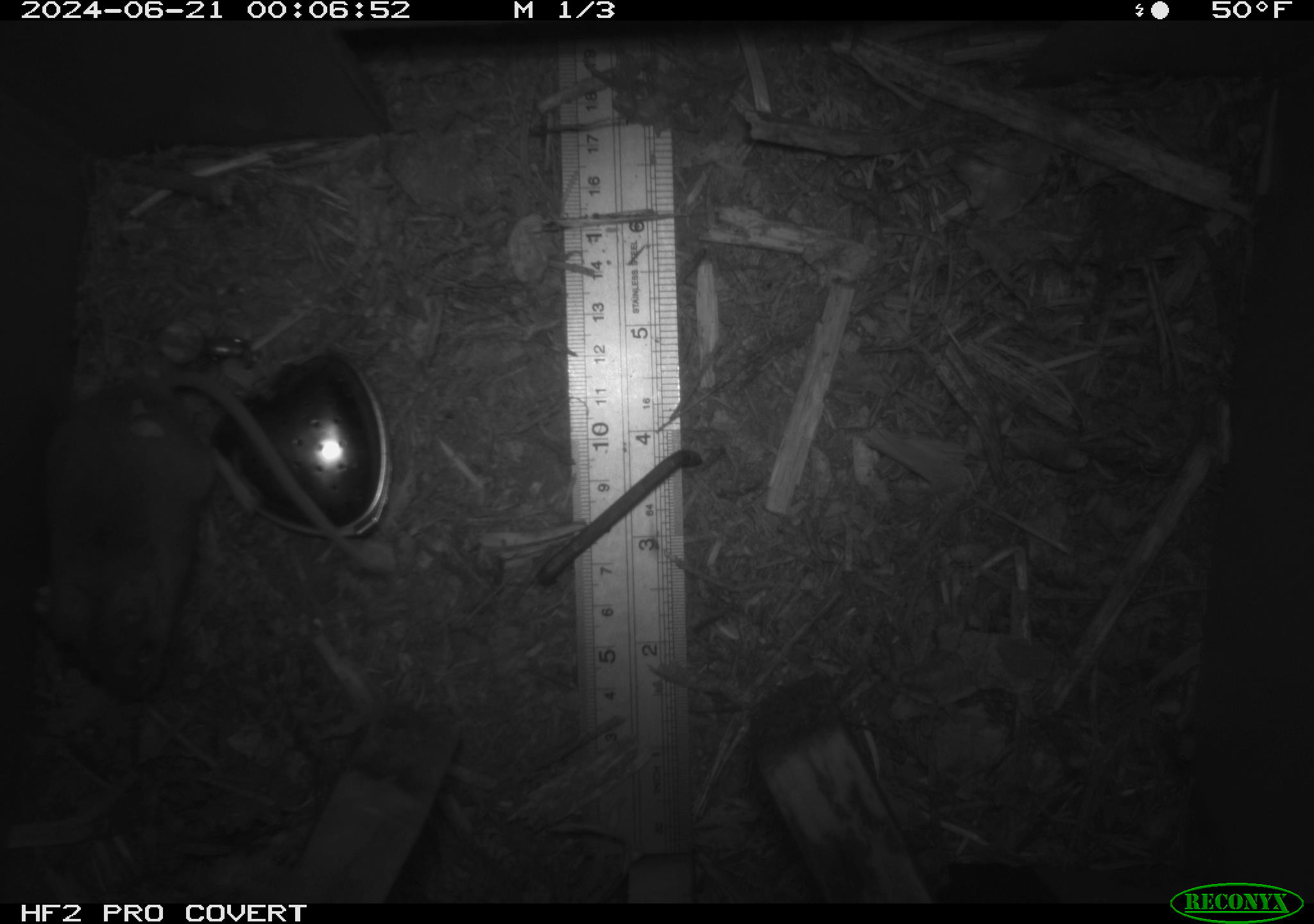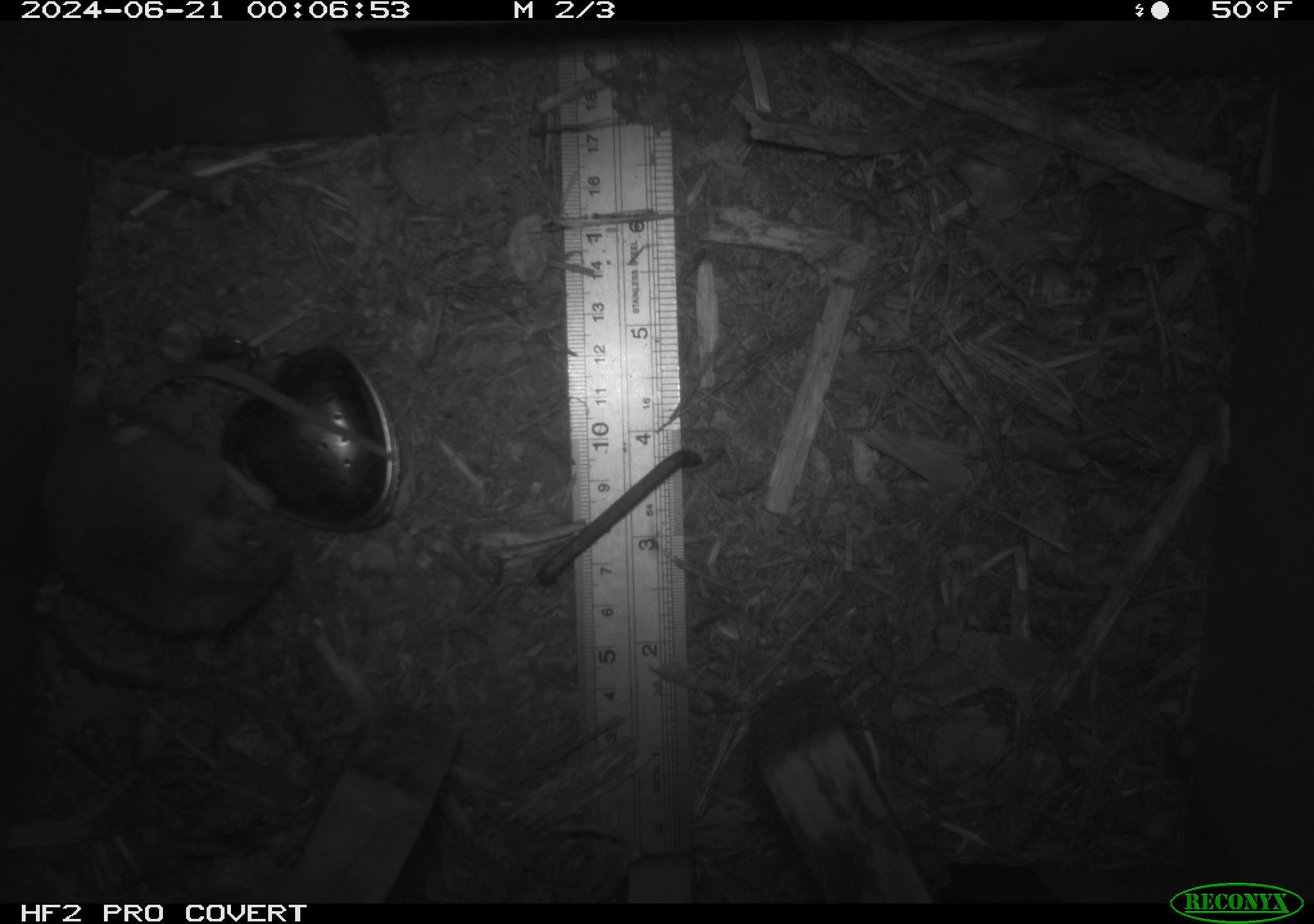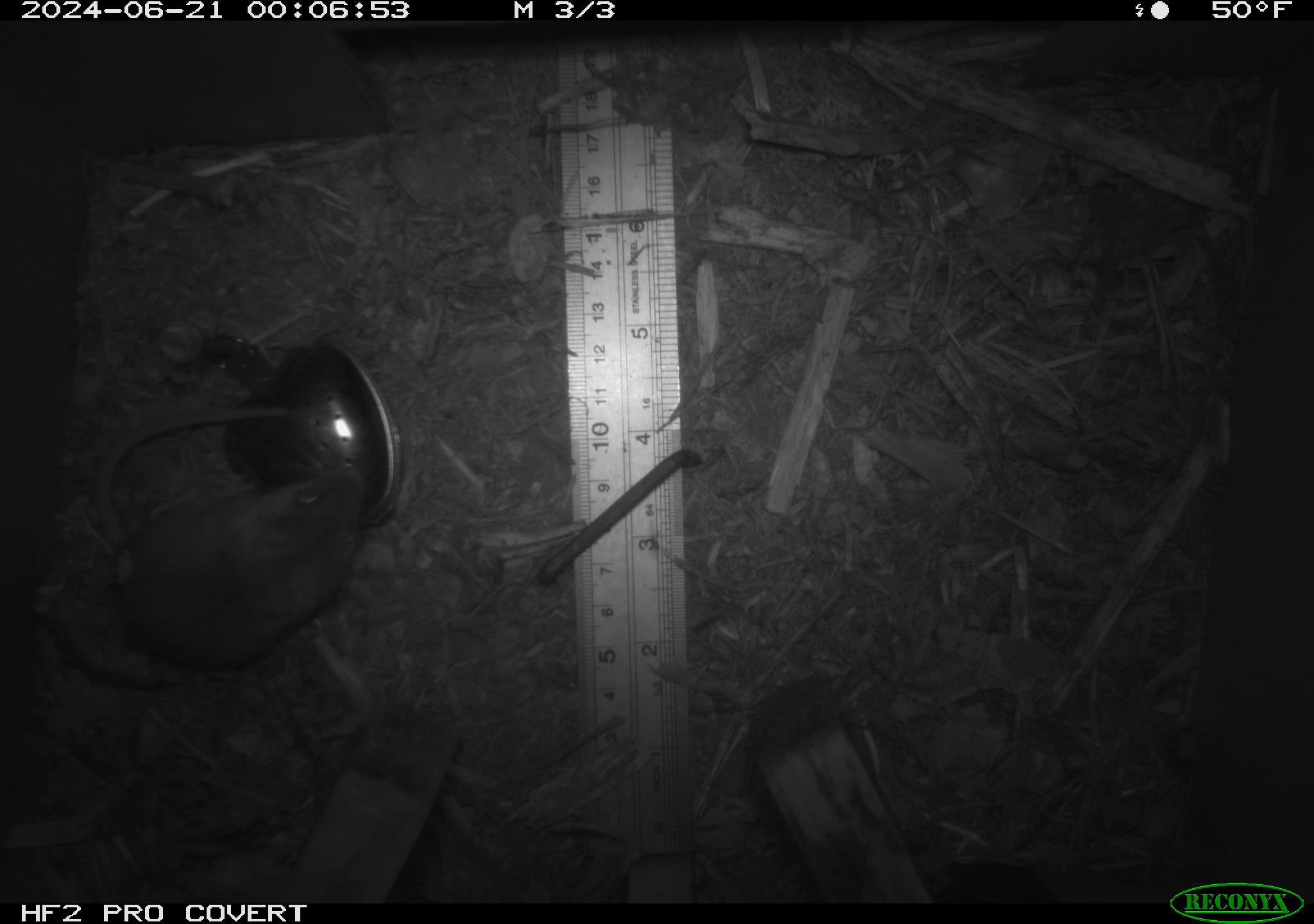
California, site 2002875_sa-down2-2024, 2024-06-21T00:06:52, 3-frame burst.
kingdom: Animalia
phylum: Chordata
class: Mammalia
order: Rodentia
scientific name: Rodentia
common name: rodent